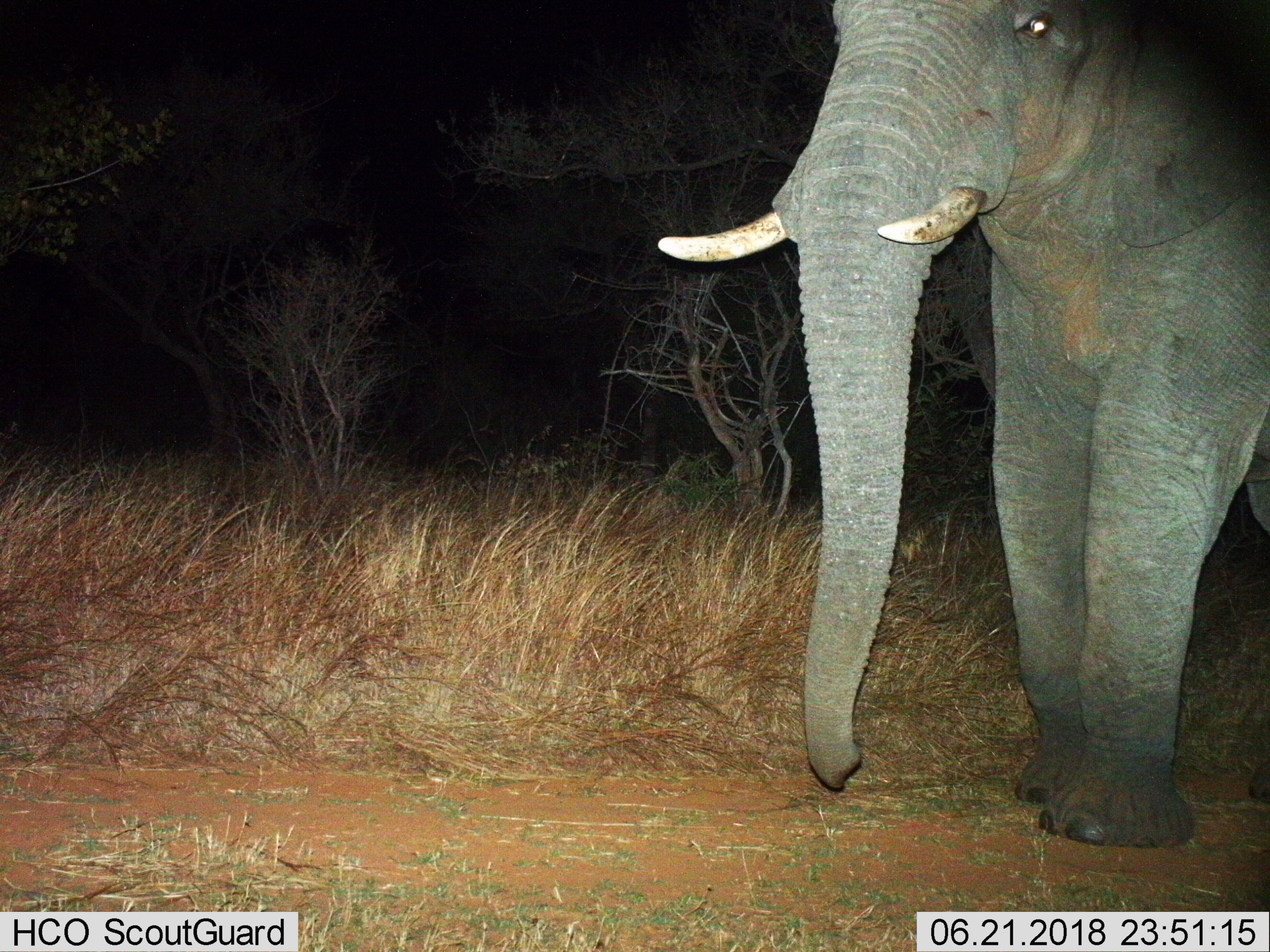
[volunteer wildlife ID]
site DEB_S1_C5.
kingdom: Animalia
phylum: Chordata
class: Mammalia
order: Proboscidea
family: Elephantidae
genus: Loxodonta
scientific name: Loxodonta africana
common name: african bush elephant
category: elephant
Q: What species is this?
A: Elephant (african bush elephant) (Loxodonta africana).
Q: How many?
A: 1.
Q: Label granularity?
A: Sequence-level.